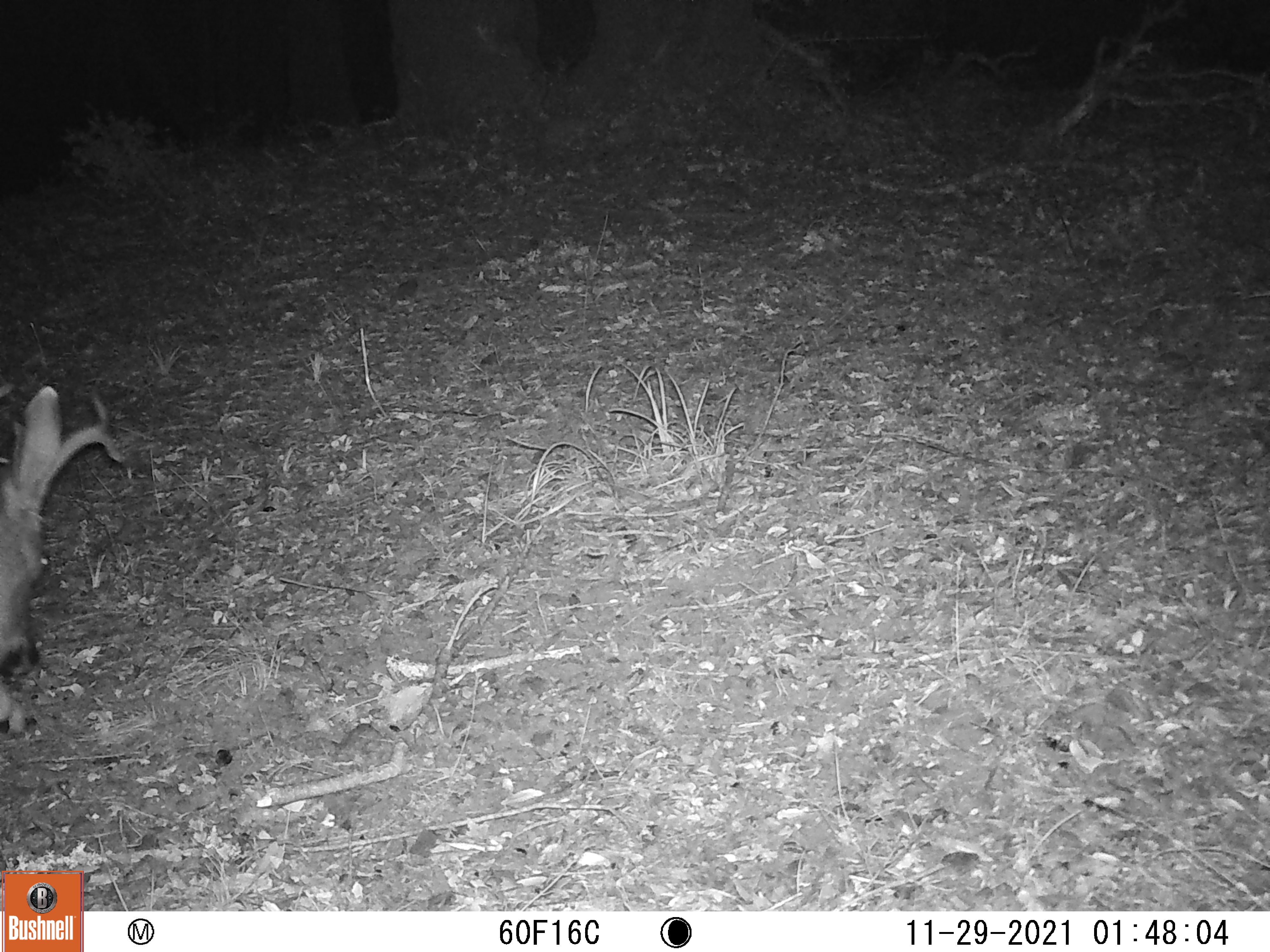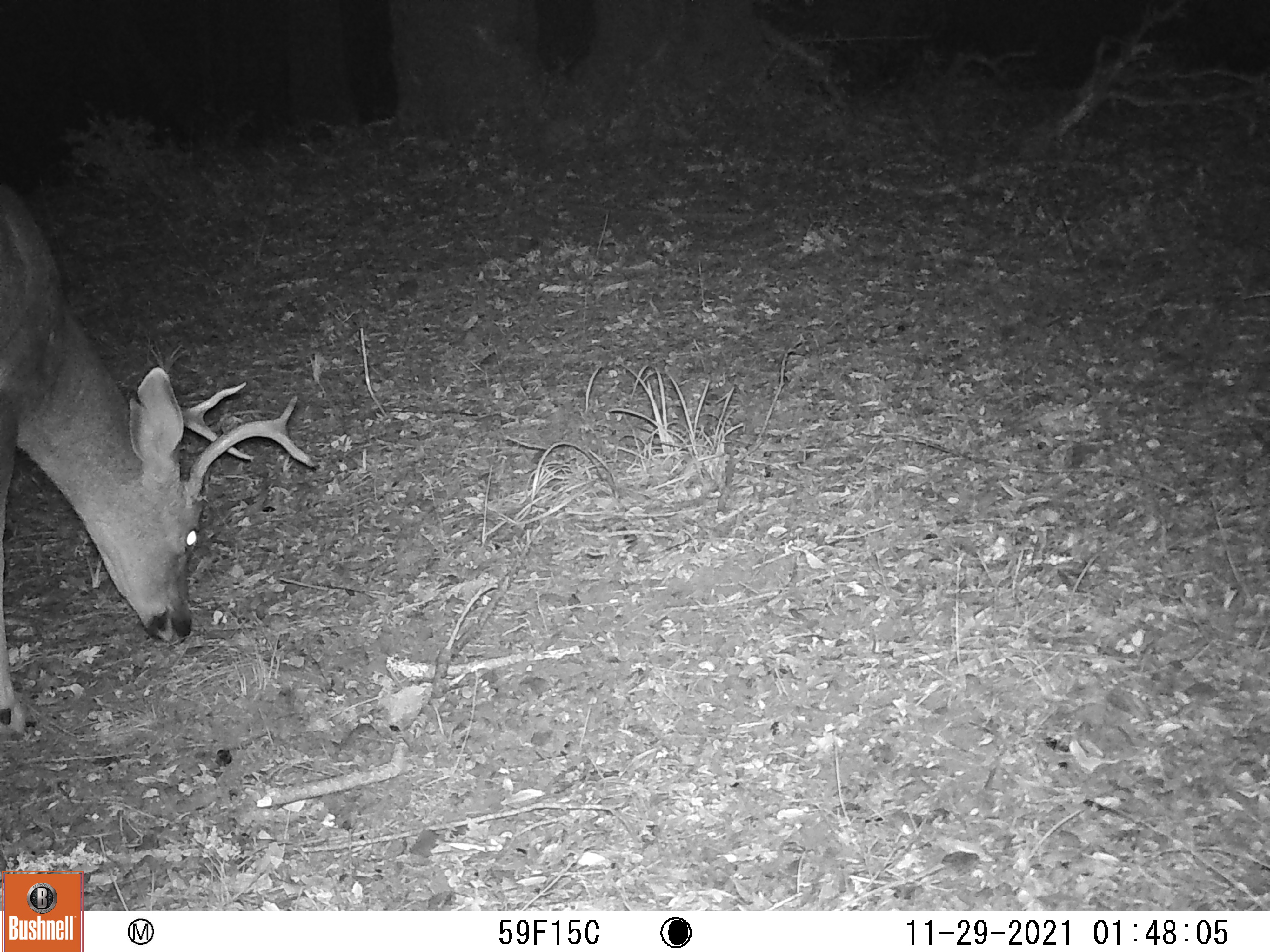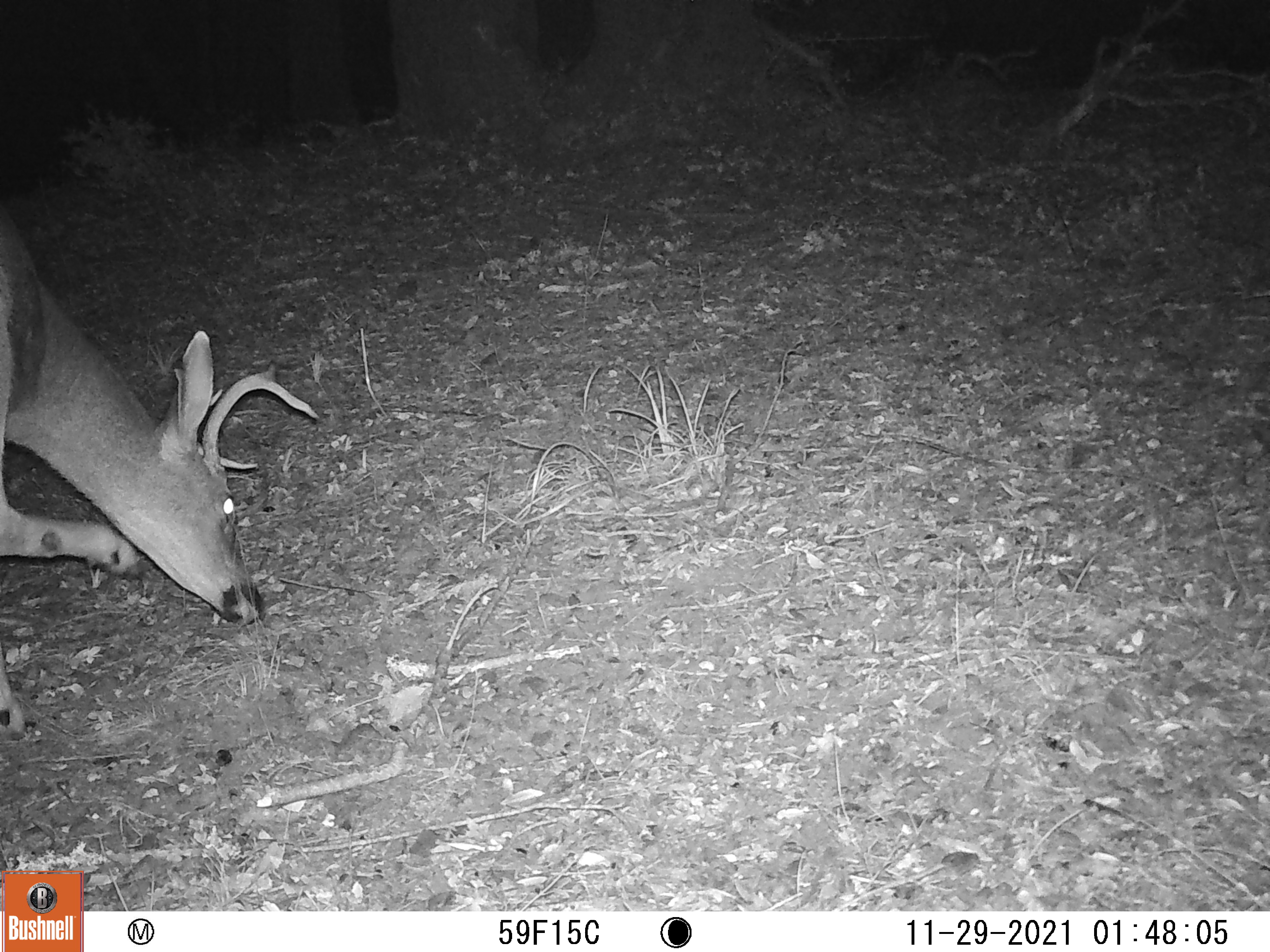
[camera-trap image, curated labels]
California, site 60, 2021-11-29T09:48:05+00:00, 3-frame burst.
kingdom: Animalia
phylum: Chordata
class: Mammalia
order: Artiodactyla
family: Cervidae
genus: Odocoileus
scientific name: Odocoileus hemionus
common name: mule deer